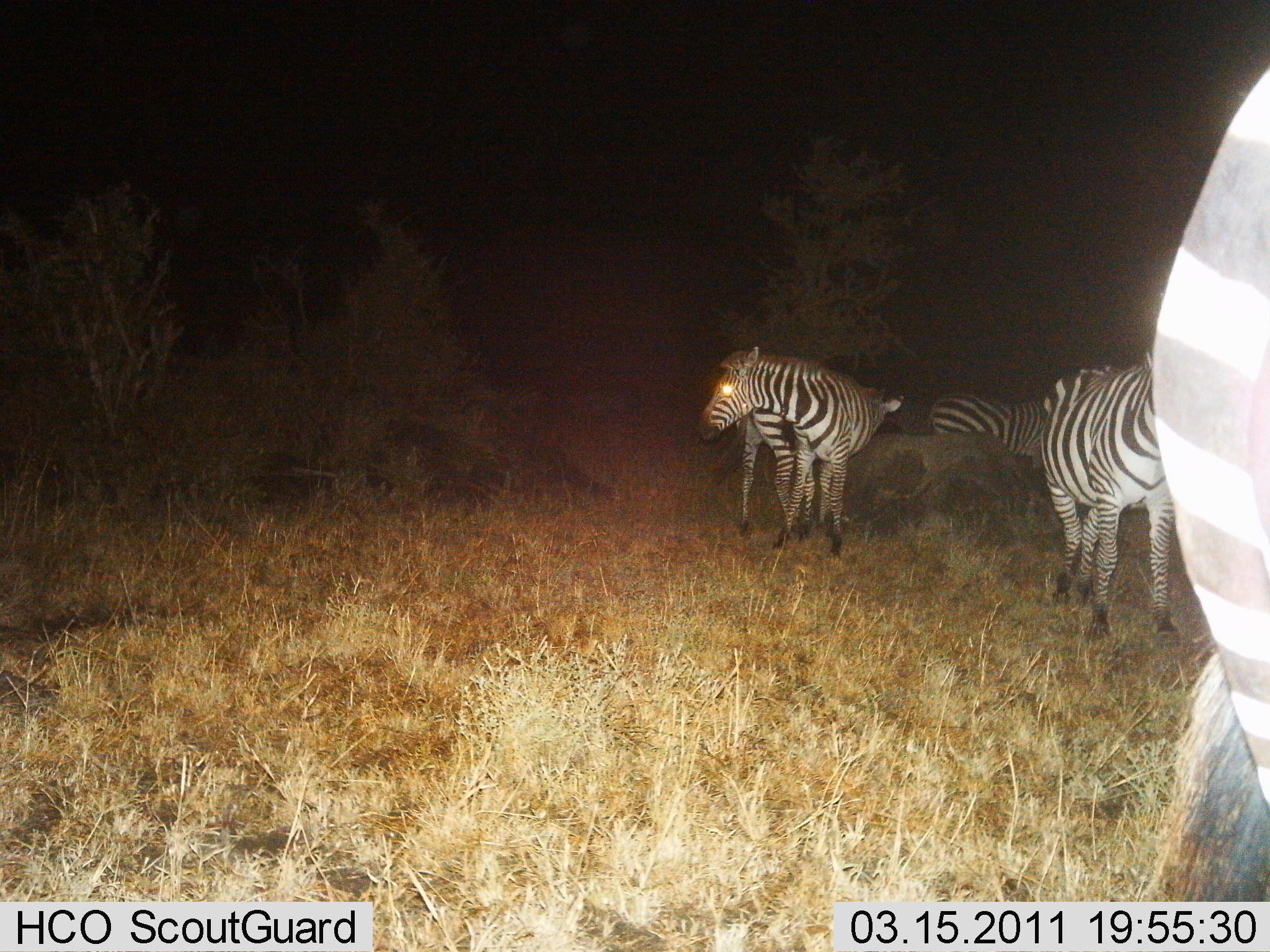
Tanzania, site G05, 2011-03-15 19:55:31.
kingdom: Animalia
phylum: Chordata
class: Mammalia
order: Perissodactyla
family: Equidae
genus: Equus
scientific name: Equus quagga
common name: plains zebra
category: zebra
Zebra (plains zebra) (Equus quagga), count 4. Behavior (volunteer vote fractions): standing 73%, resting 9%, moving 27%, interacting 0%. Young present (vote fraction): 9%. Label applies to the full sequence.